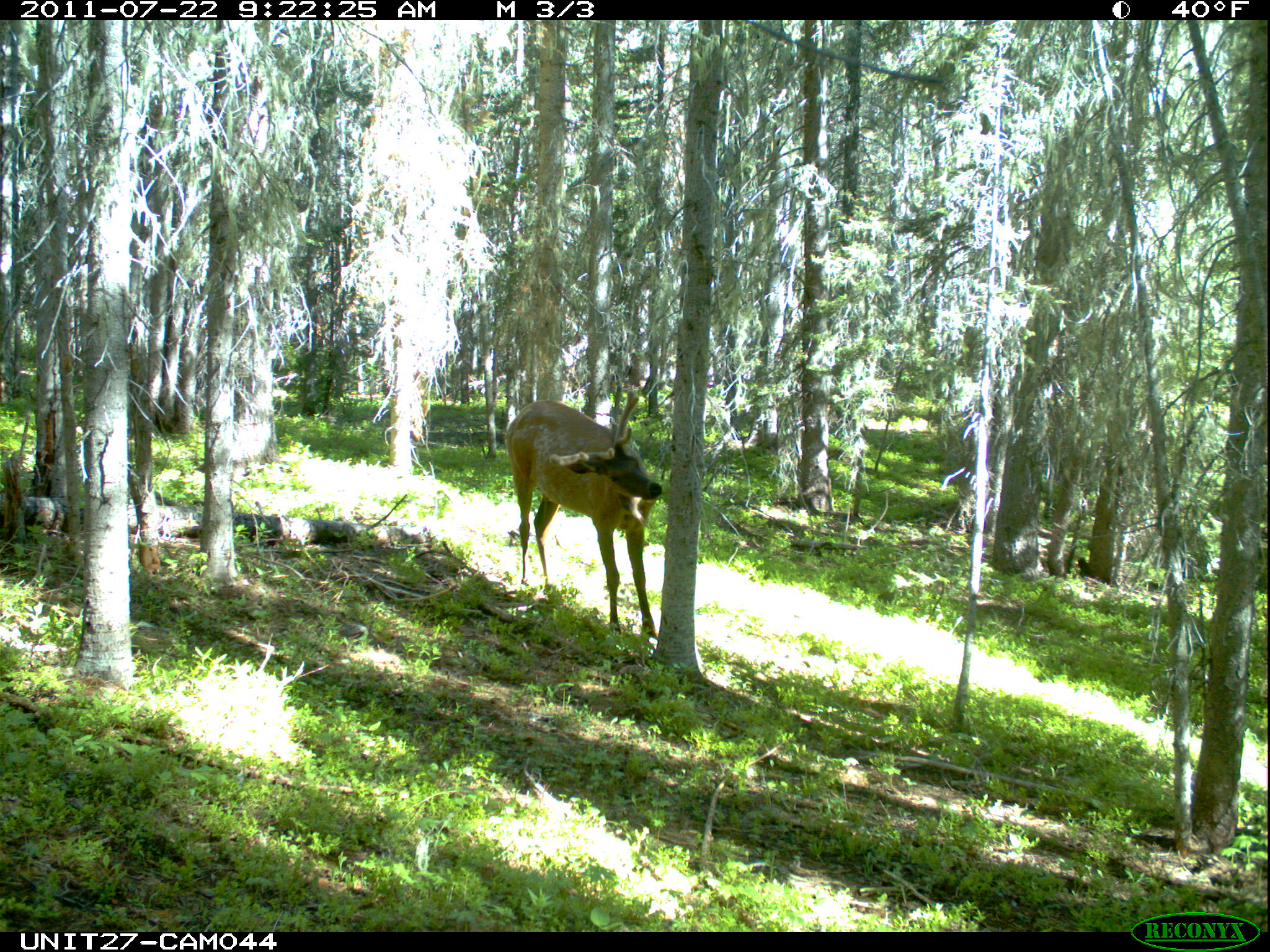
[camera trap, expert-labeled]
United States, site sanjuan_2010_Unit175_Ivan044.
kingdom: Animalia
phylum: Chordata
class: Mammalia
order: Artiodactyla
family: Cervidae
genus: Cervus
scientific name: Cervus elaphus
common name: red deer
Cervus elaphus (red deer).